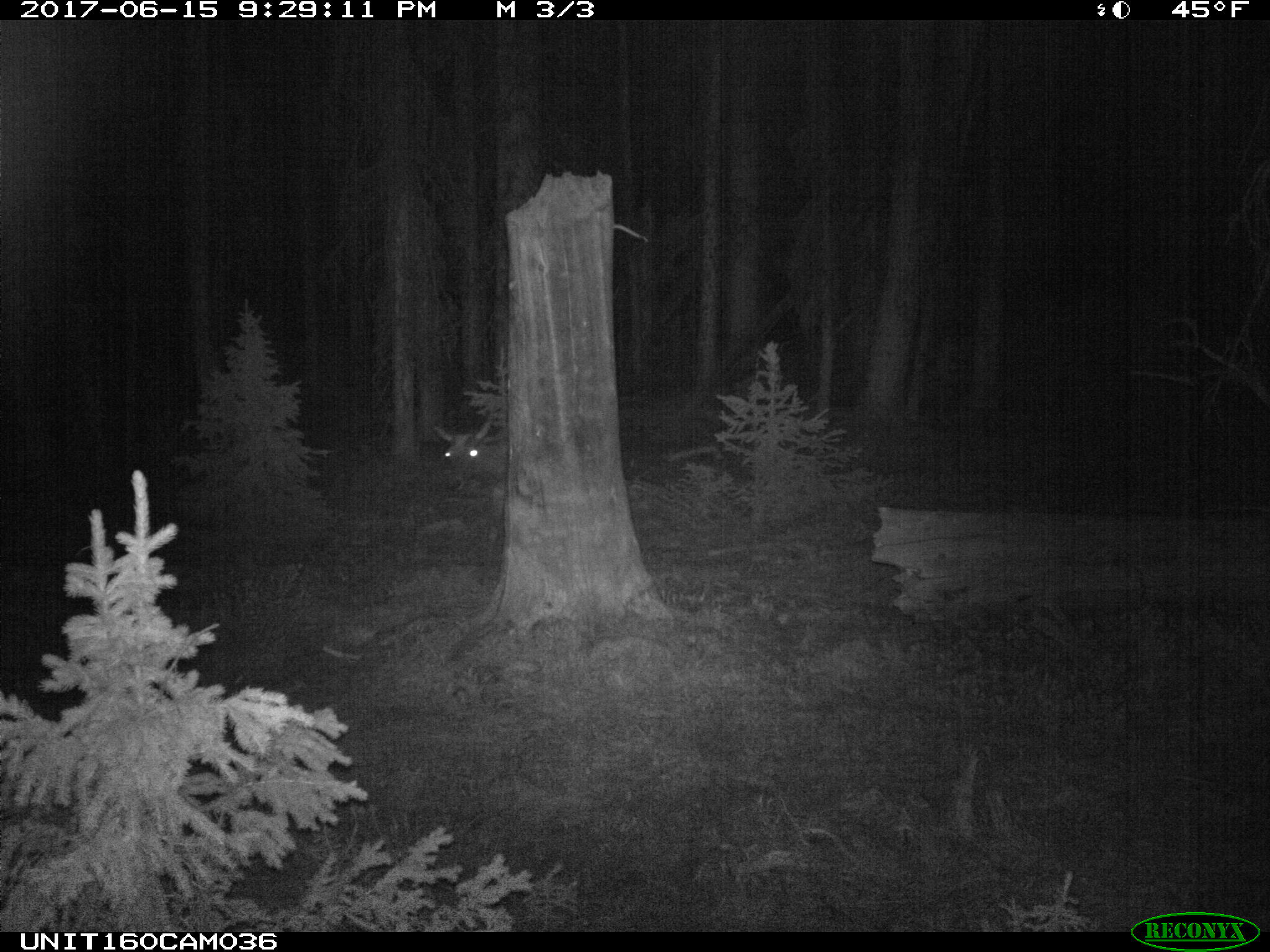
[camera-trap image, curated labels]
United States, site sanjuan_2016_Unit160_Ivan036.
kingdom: Animalia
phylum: Chordata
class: Mammalia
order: Artiodactyla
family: Cervidae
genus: Cervus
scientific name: Cervus elaphus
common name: red deer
Cervus elaphus (red deer).